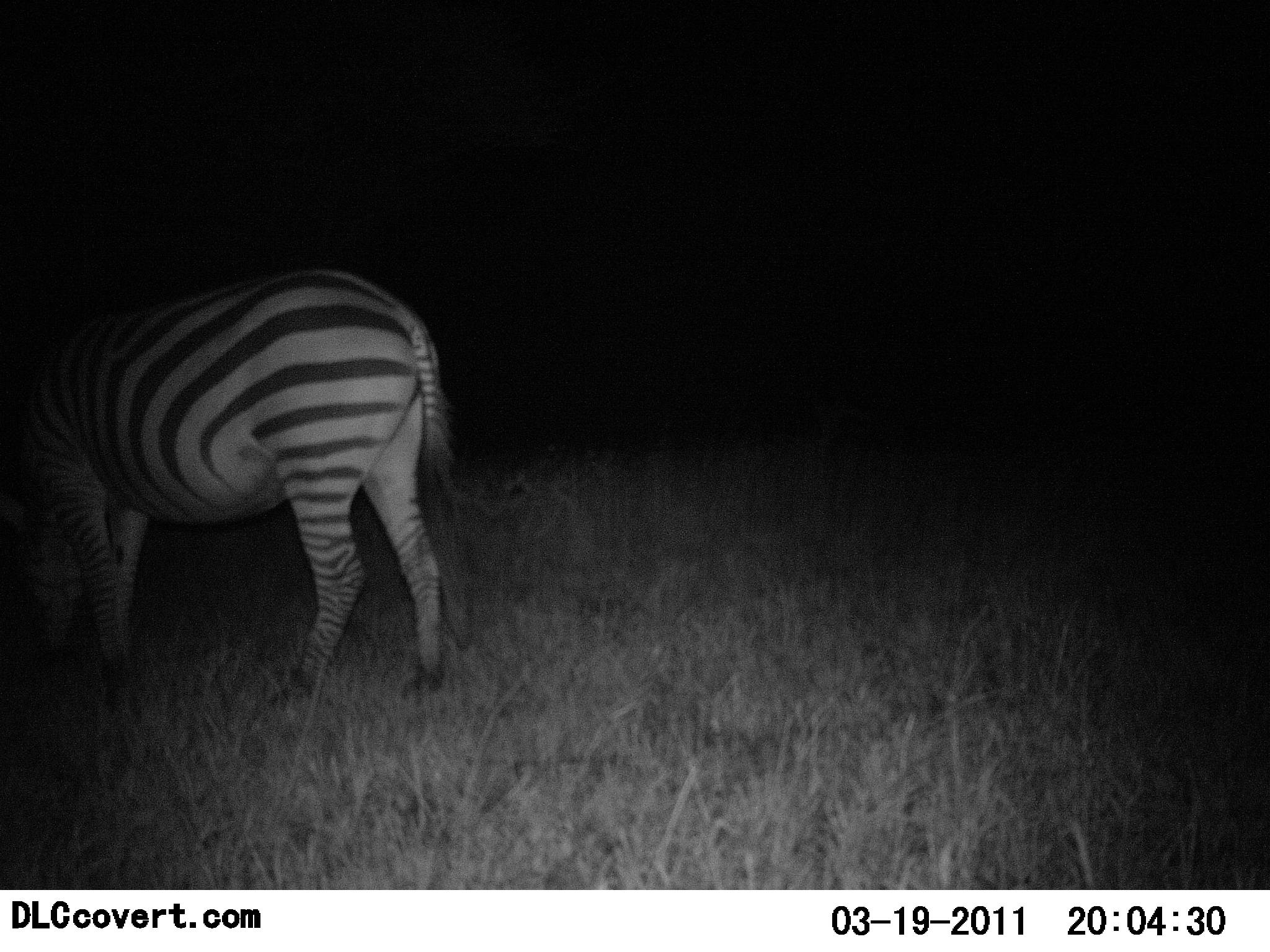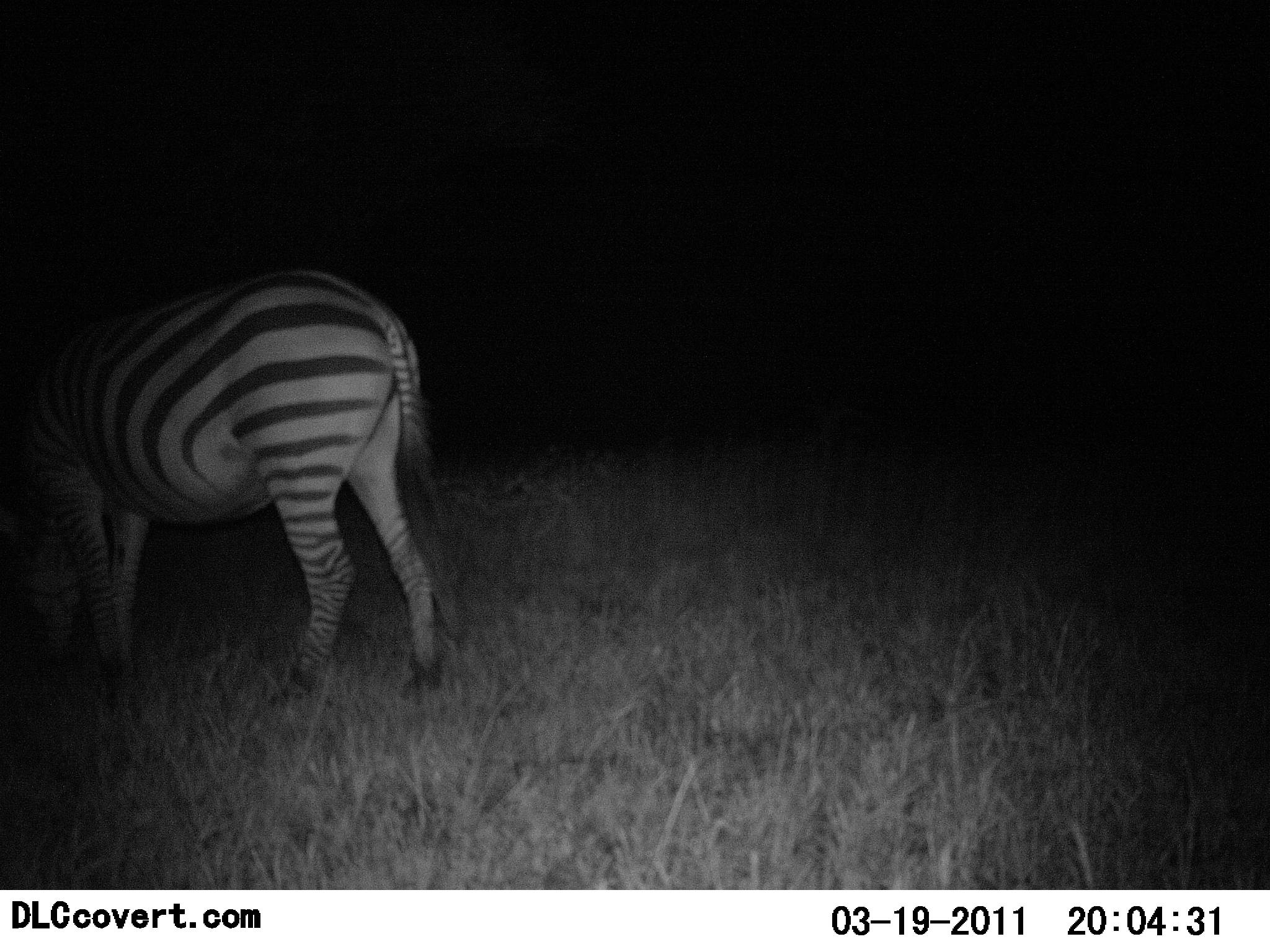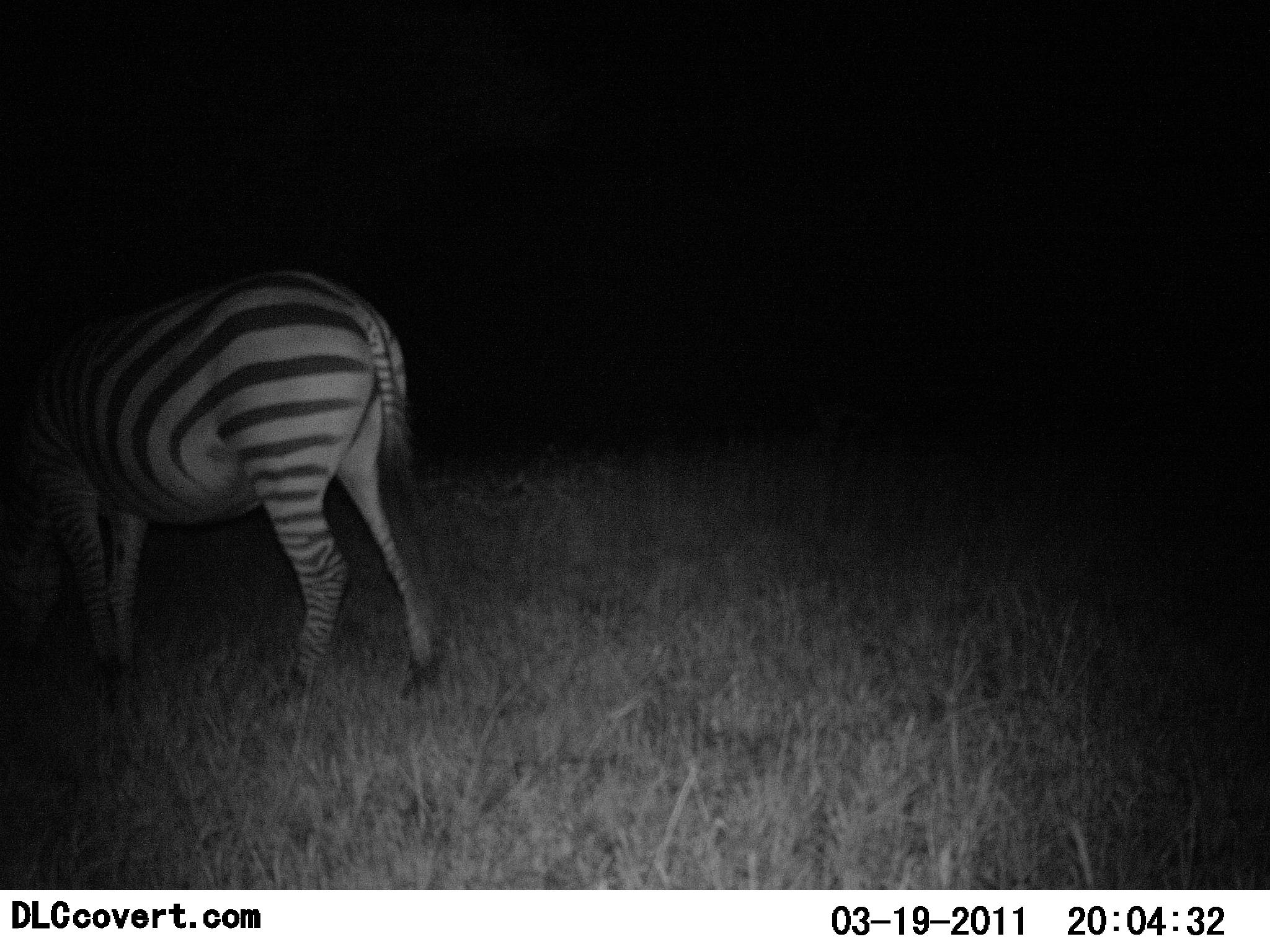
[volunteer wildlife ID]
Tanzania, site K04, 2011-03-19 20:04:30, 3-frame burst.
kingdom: Animalia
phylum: Chordata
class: Mammalia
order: Perissodactyla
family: Equidae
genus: Equus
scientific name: Equus quagga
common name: plains zebra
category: zebra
Zebra (plains zebra) (Equus quagga), count 1. Behavior (volunteer vote fractions): standing 54%, resting 0%, moving 8%, interacting 0%. Young present (vote fraction): 0%. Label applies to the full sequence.